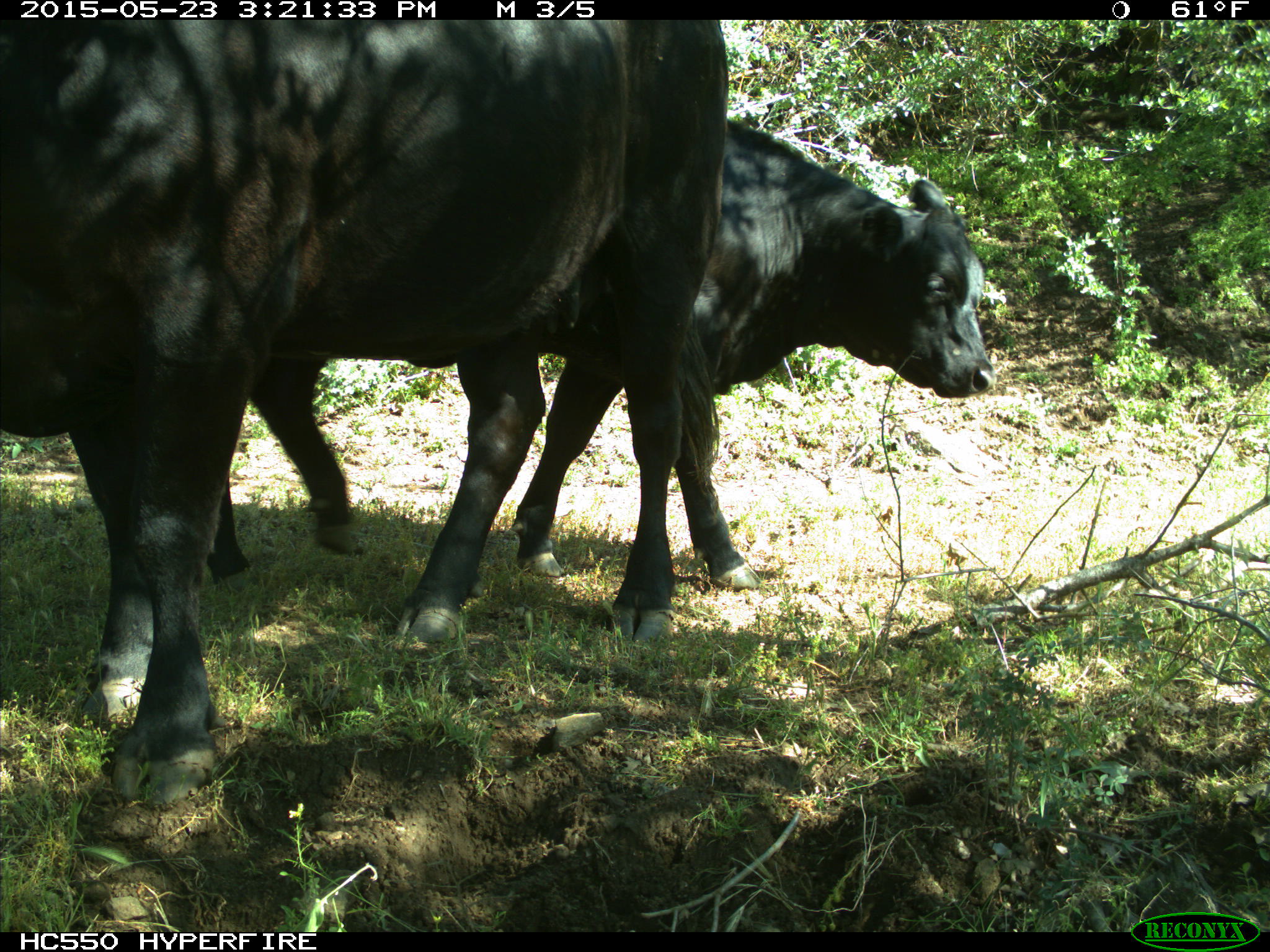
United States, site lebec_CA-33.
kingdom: Animalia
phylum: Chordata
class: Mammalia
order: Artiodactyla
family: Bovidae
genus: Bos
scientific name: Bos taurus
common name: domestic cow